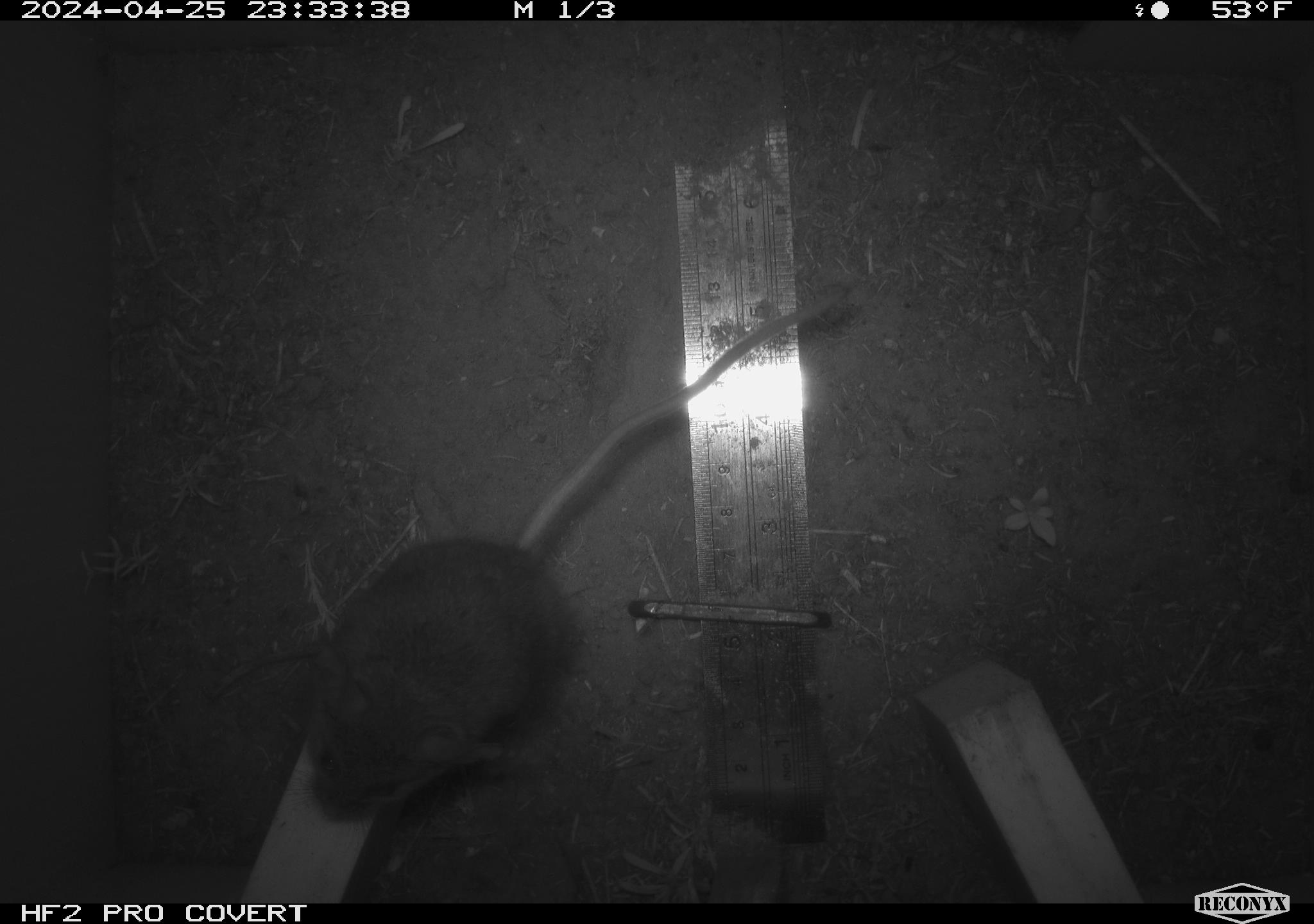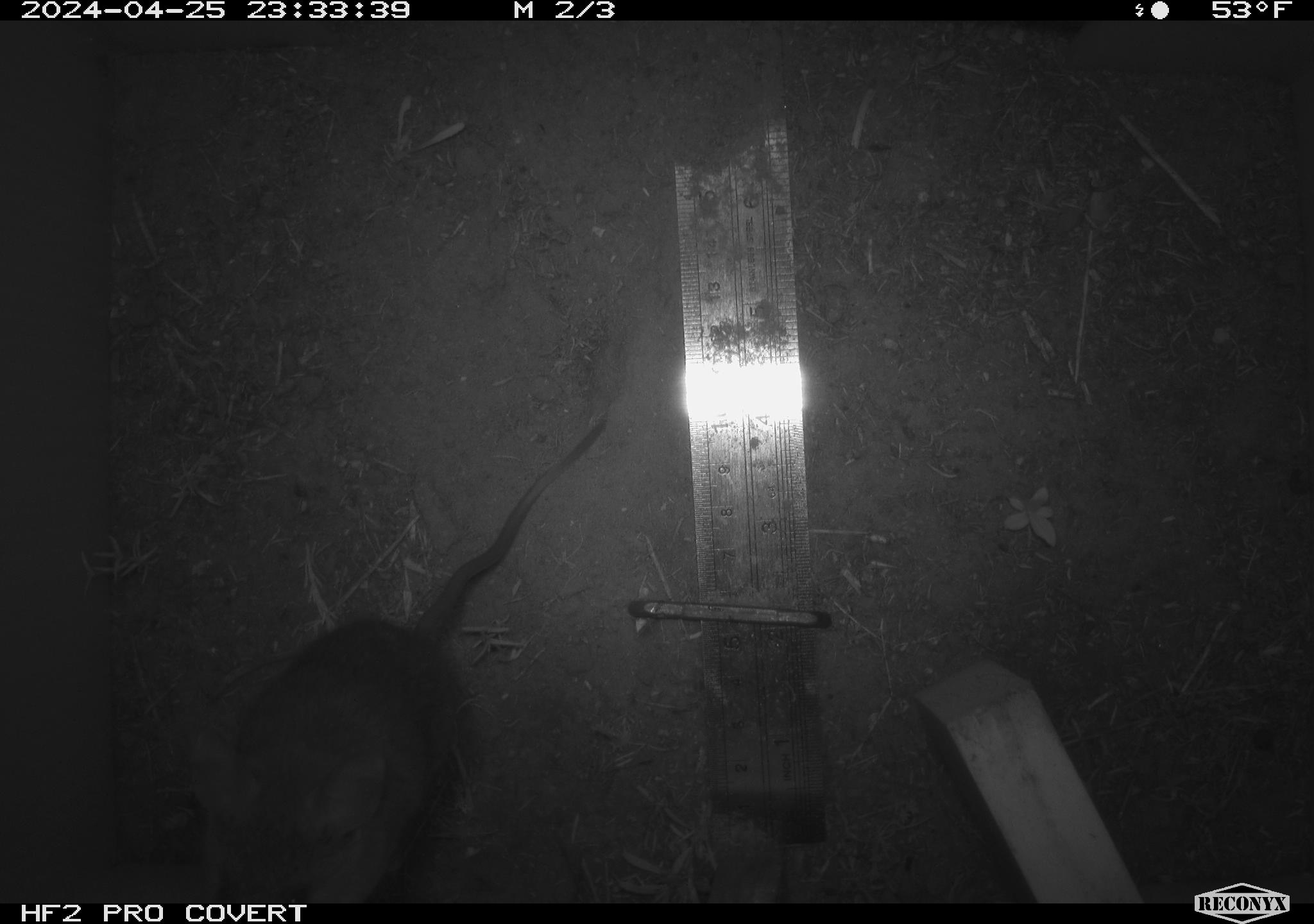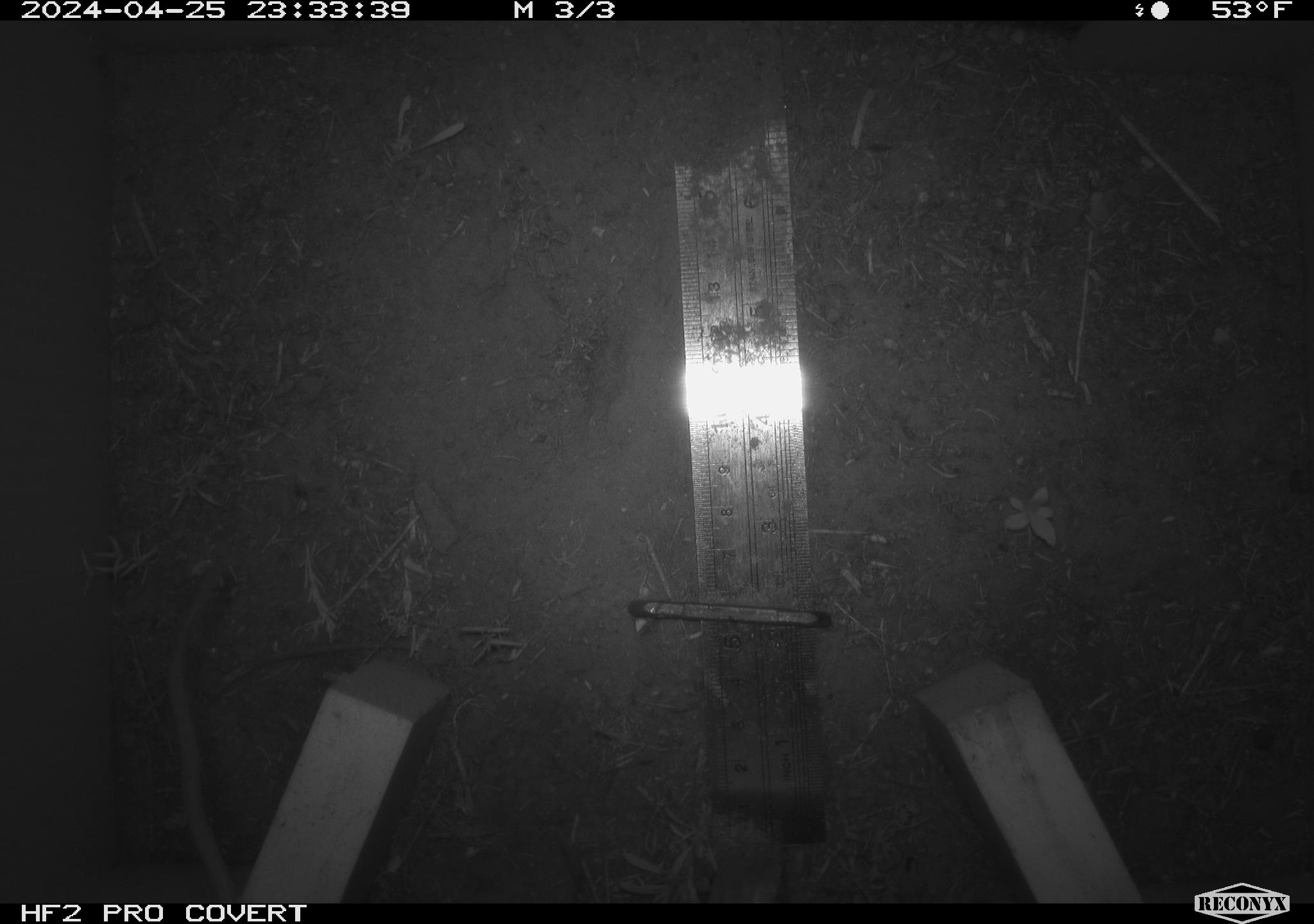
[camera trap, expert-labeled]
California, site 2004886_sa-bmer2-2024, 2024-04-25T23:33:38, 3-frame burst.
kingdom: Animalia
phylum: Chordata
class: Mammalia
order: Rodentia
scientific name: Rodentia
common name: mouse species